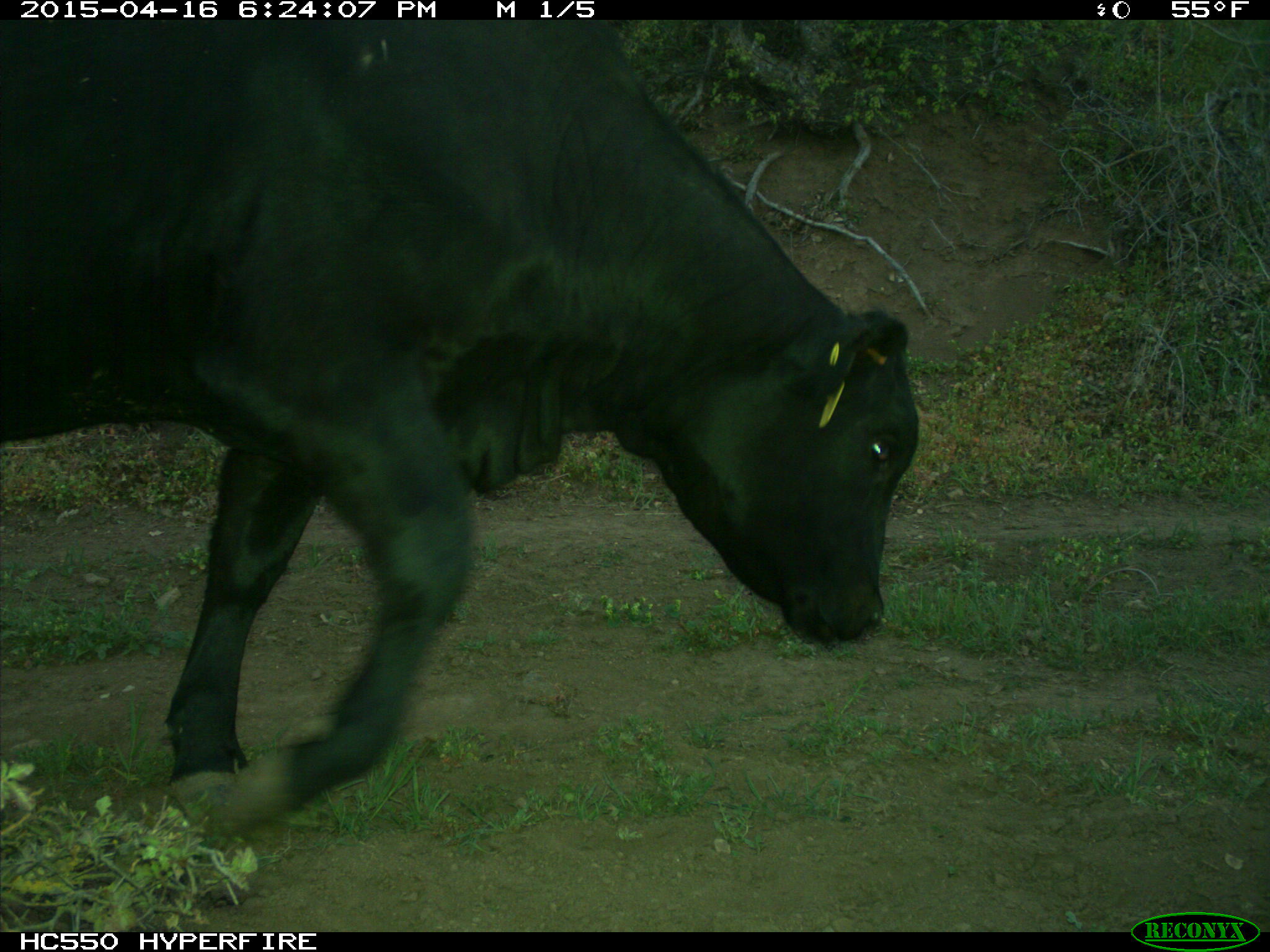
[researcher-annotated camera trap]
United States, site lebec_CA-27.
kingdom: Animalia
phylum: Chordata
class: Mammalia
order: Artiodactyla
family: Bovidae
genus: Bos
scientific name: Bos taurus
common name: domestic cow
Bos taurus (domestic cow).